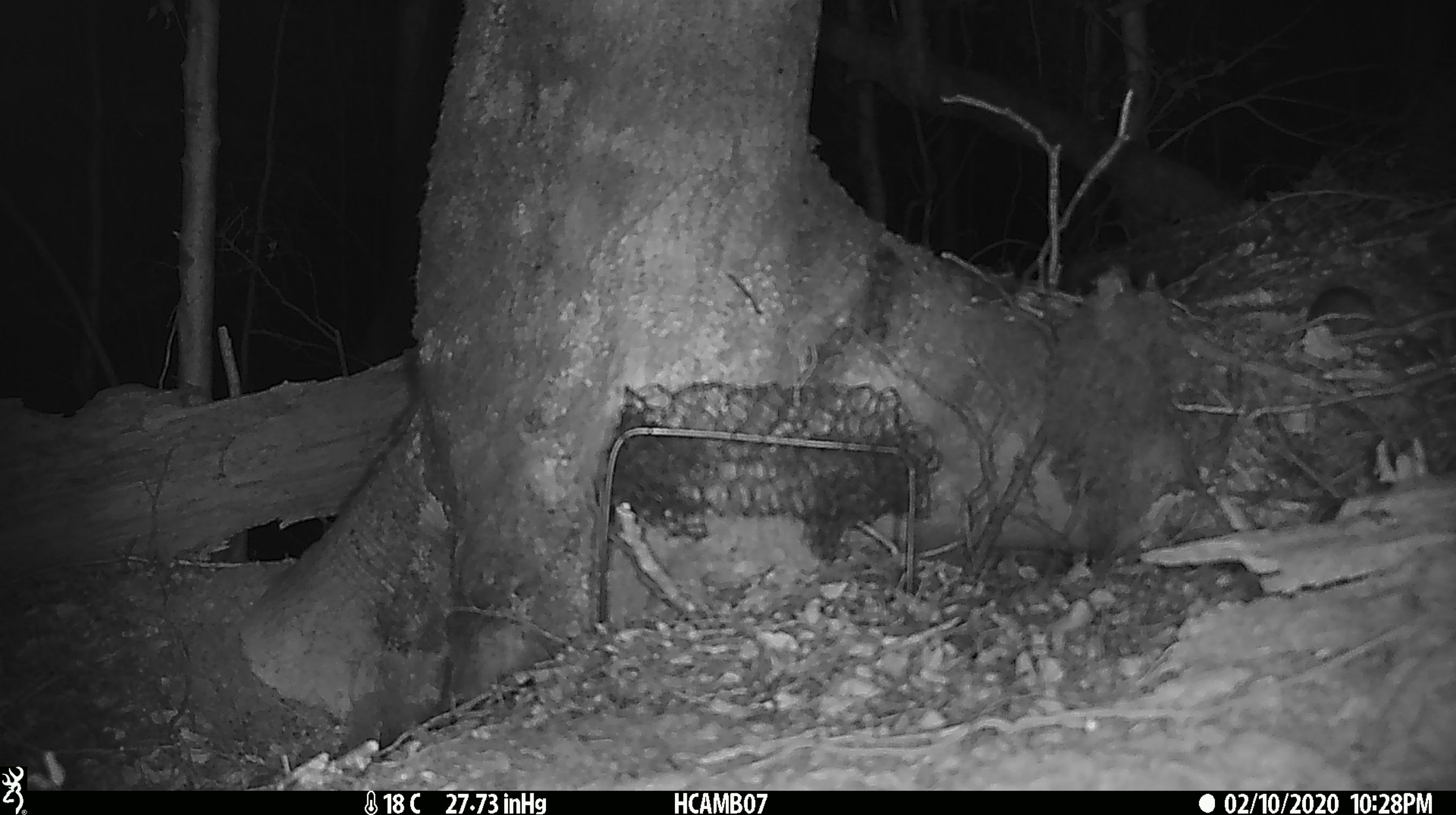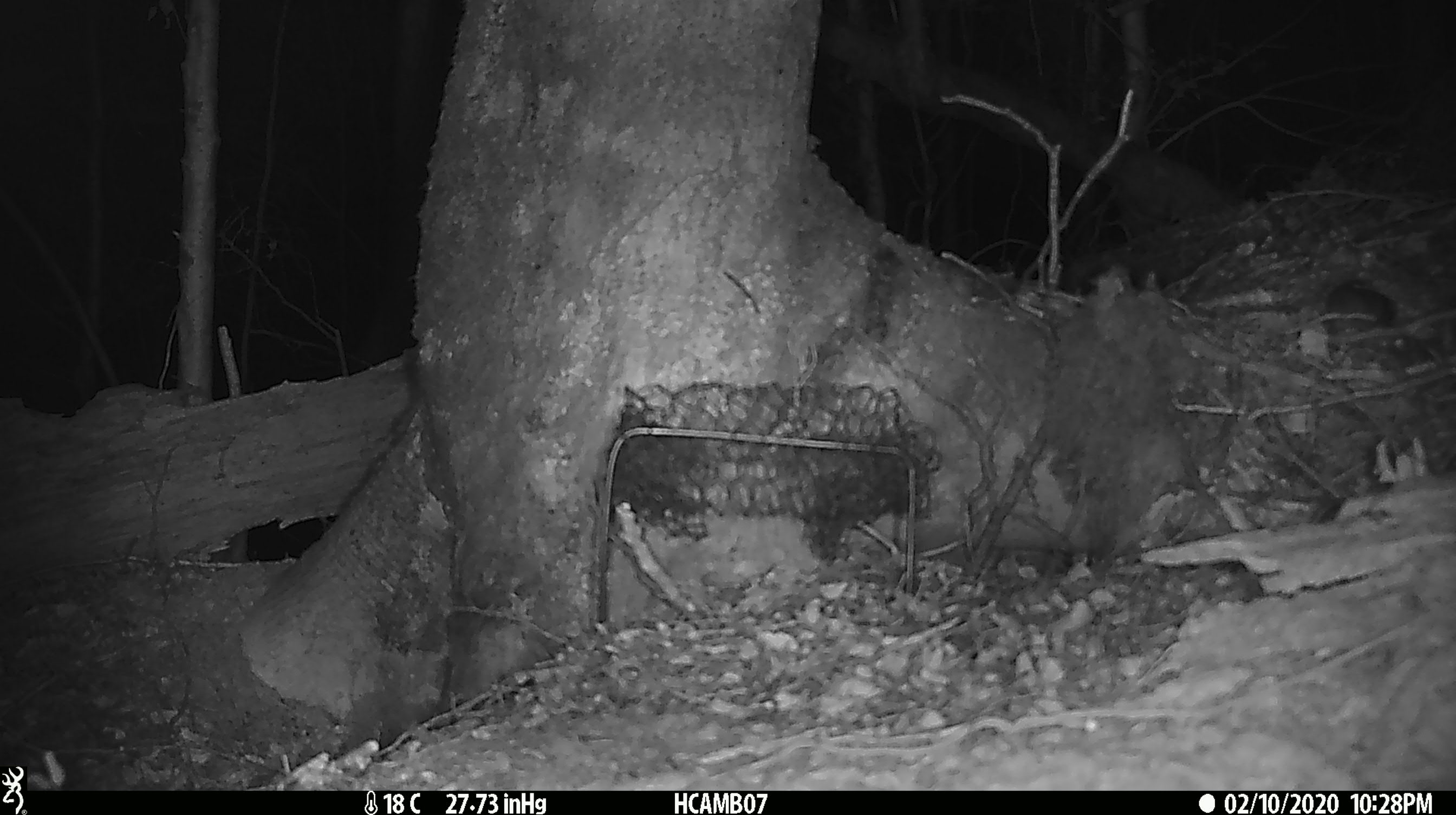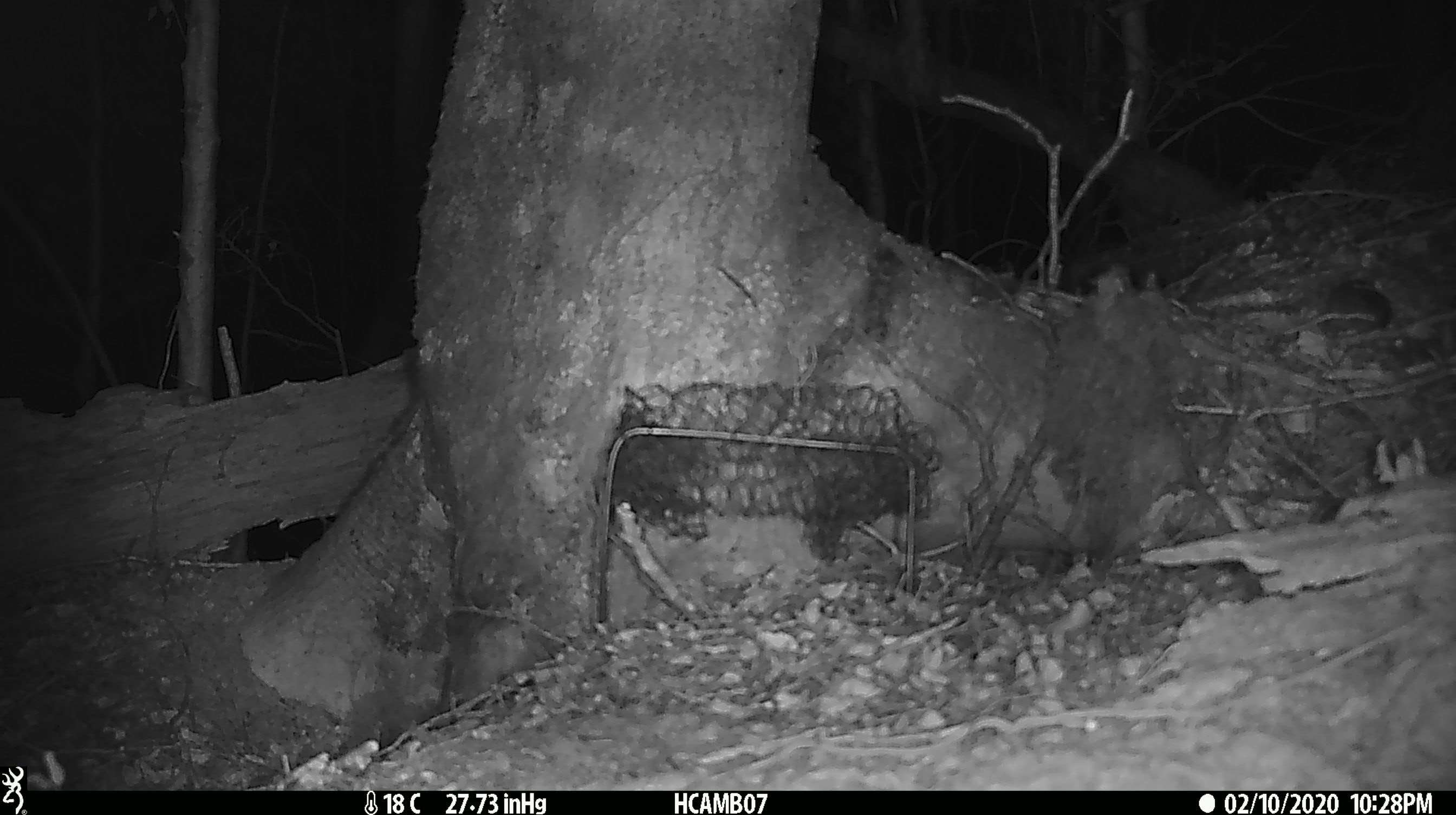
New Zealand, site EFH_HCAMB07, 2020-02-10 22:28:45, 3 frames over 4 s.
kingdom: Animalia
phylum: Chordata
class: Mammalia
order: Rodentia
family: Muridae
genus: Mus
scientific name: Mus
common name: mouse